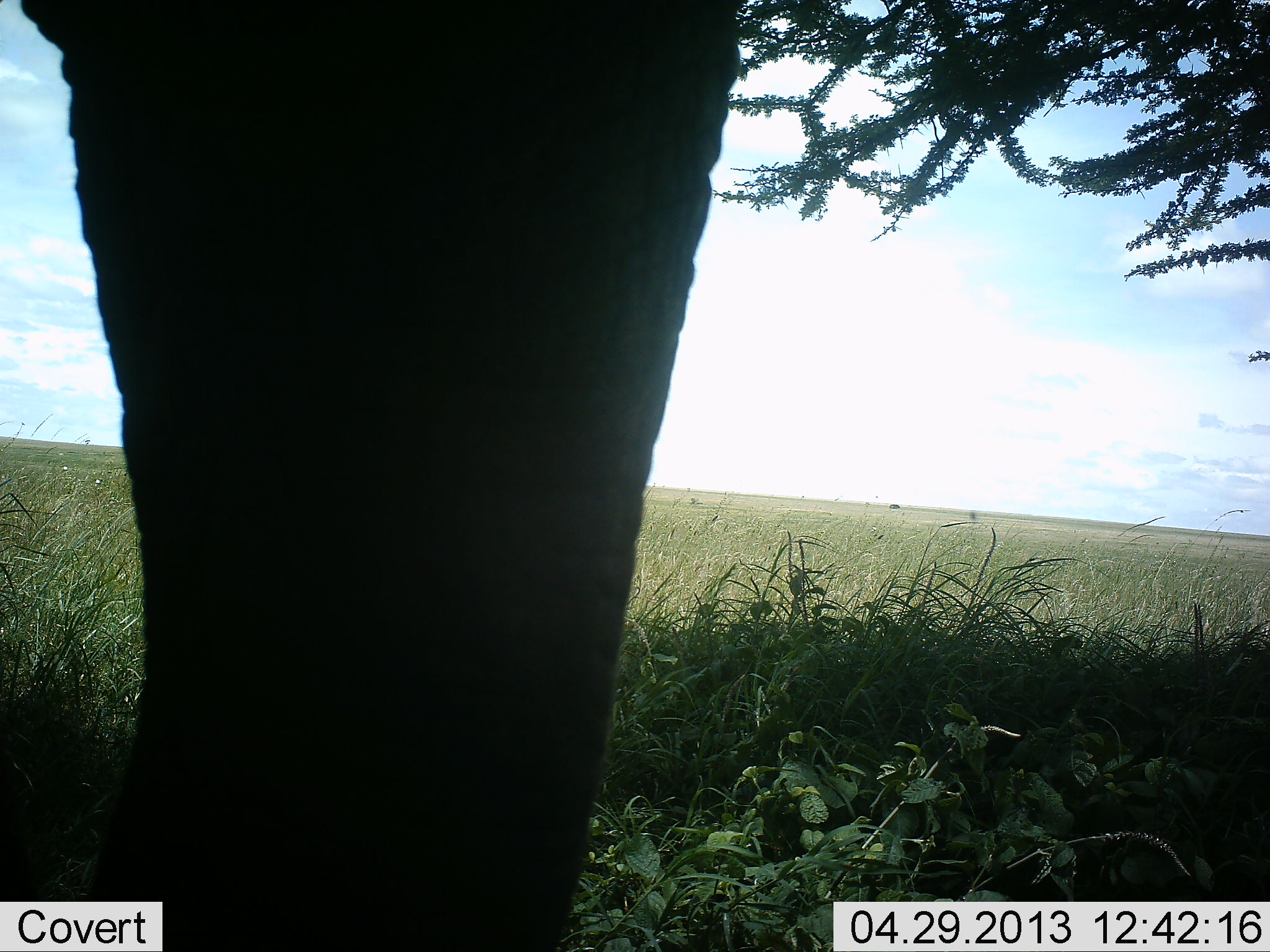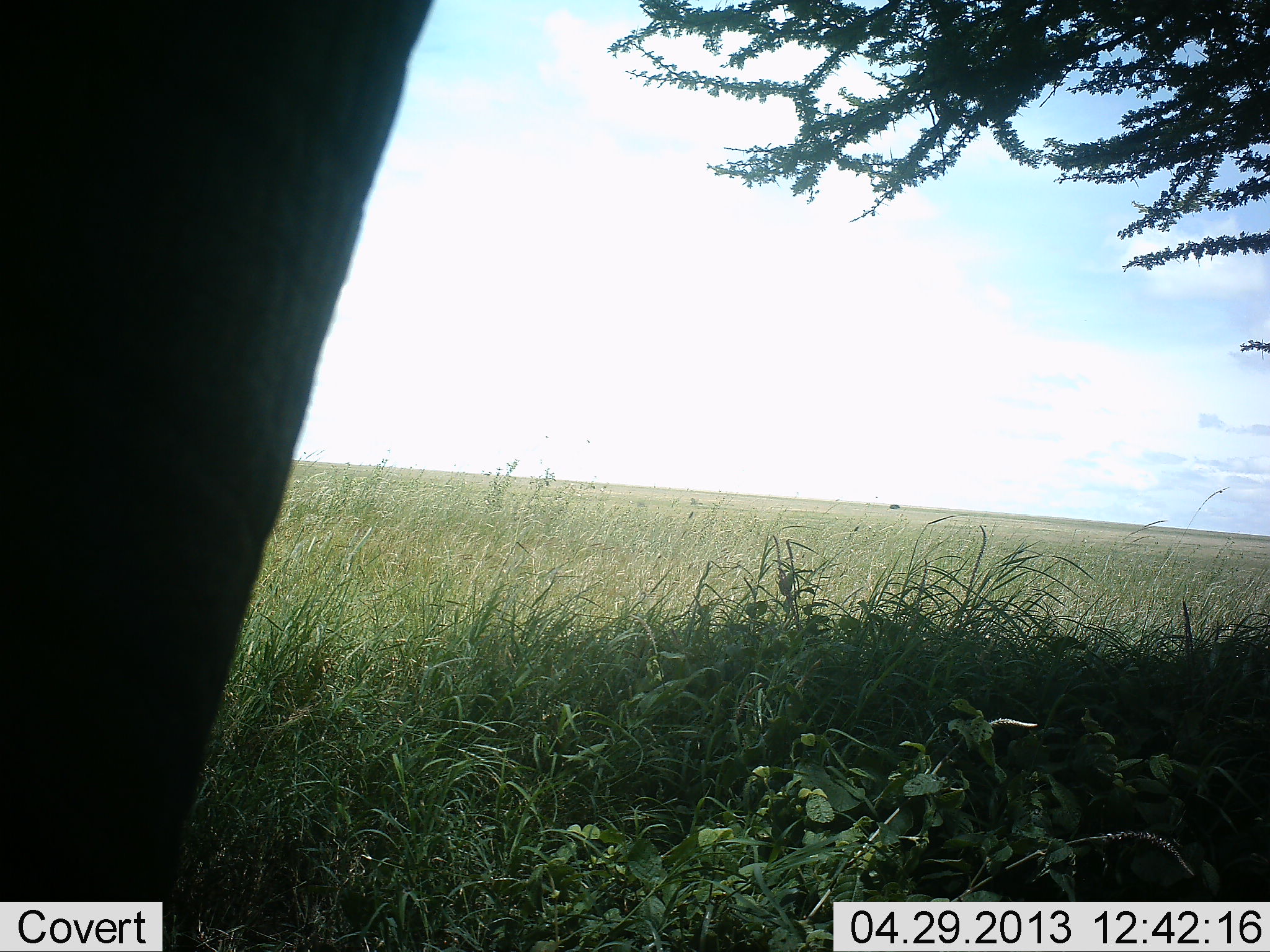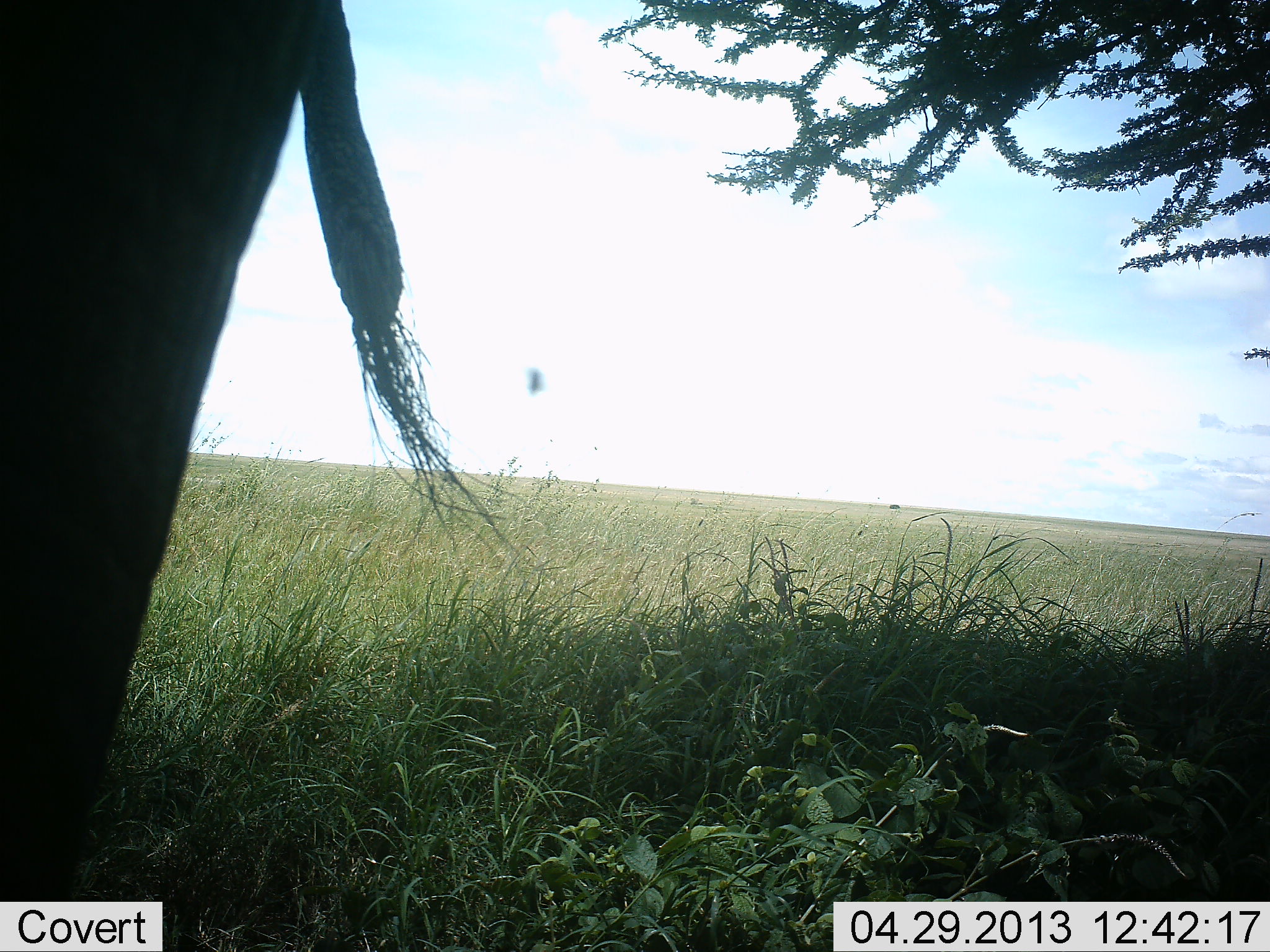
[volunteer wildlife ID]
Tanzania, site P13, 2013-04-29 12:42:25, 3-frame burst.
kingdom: Animalia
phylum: Chordata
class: Mammalia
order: Proboscidea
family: Elephantidae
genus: Loxodonta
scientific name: Loxodonta africana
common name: african bush elephant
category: elephant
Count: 1.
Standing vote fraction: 44%.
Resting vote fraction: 4%.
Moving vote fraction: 52%.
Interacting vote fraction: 4%.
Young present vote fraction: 0%.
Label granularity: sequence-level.